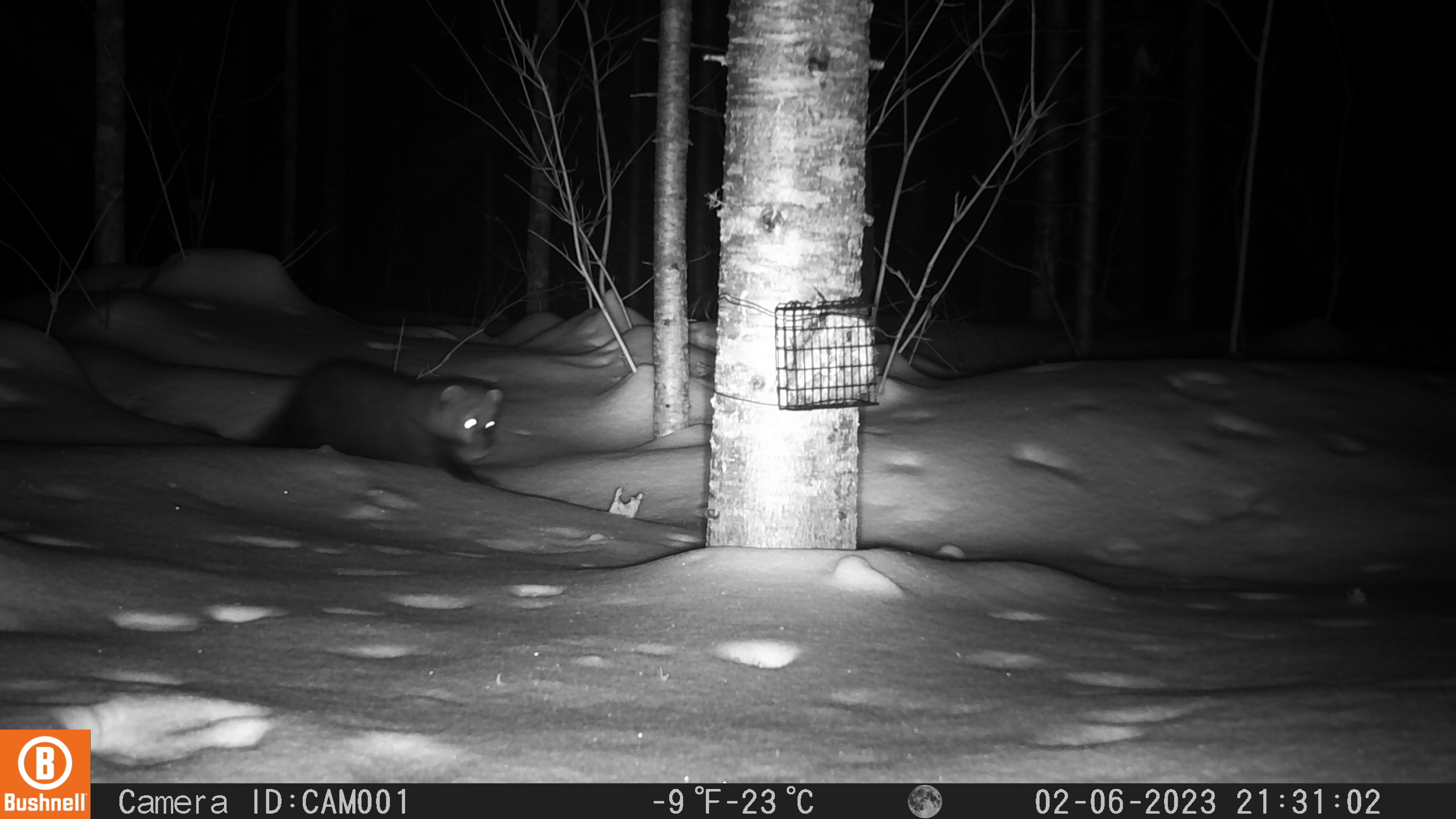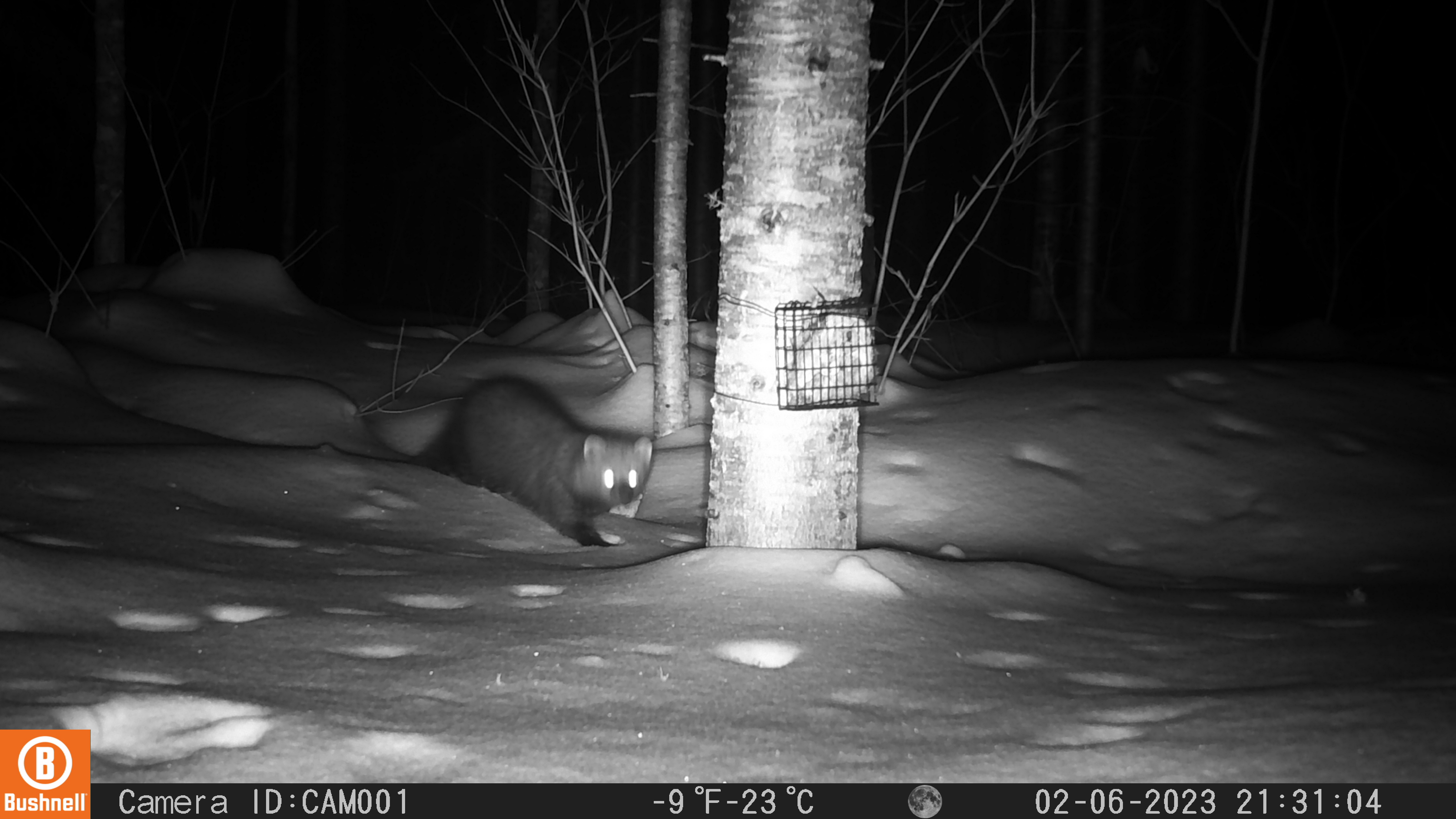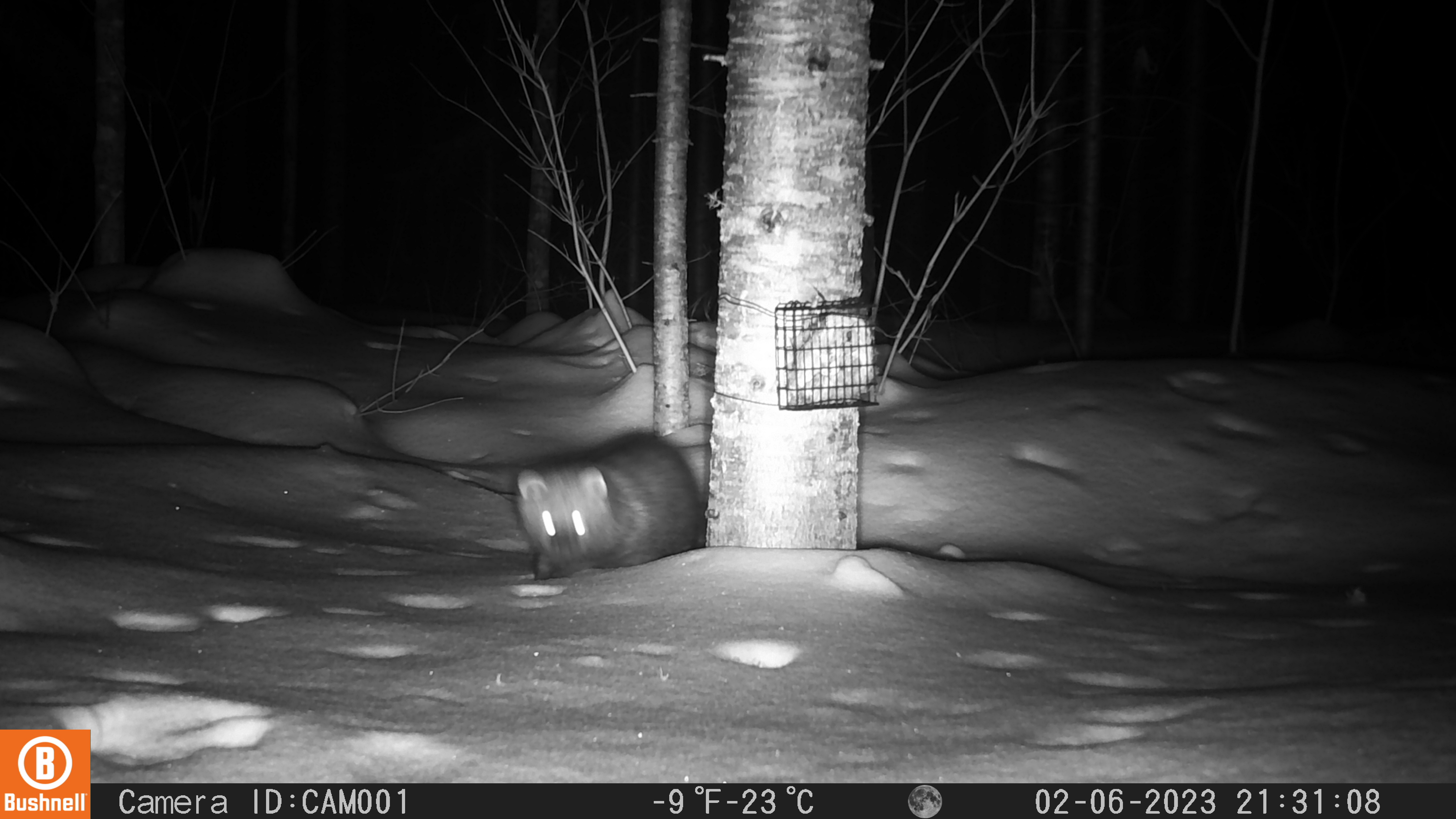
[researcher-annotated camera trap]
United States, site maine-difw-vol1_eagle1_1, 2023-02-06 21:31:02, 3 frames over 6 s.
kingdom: Animalia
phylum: Chordata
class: Mammalia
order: Carnivora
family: Mustelidae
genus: Pekania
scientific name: Pekania pennanti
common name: fisher